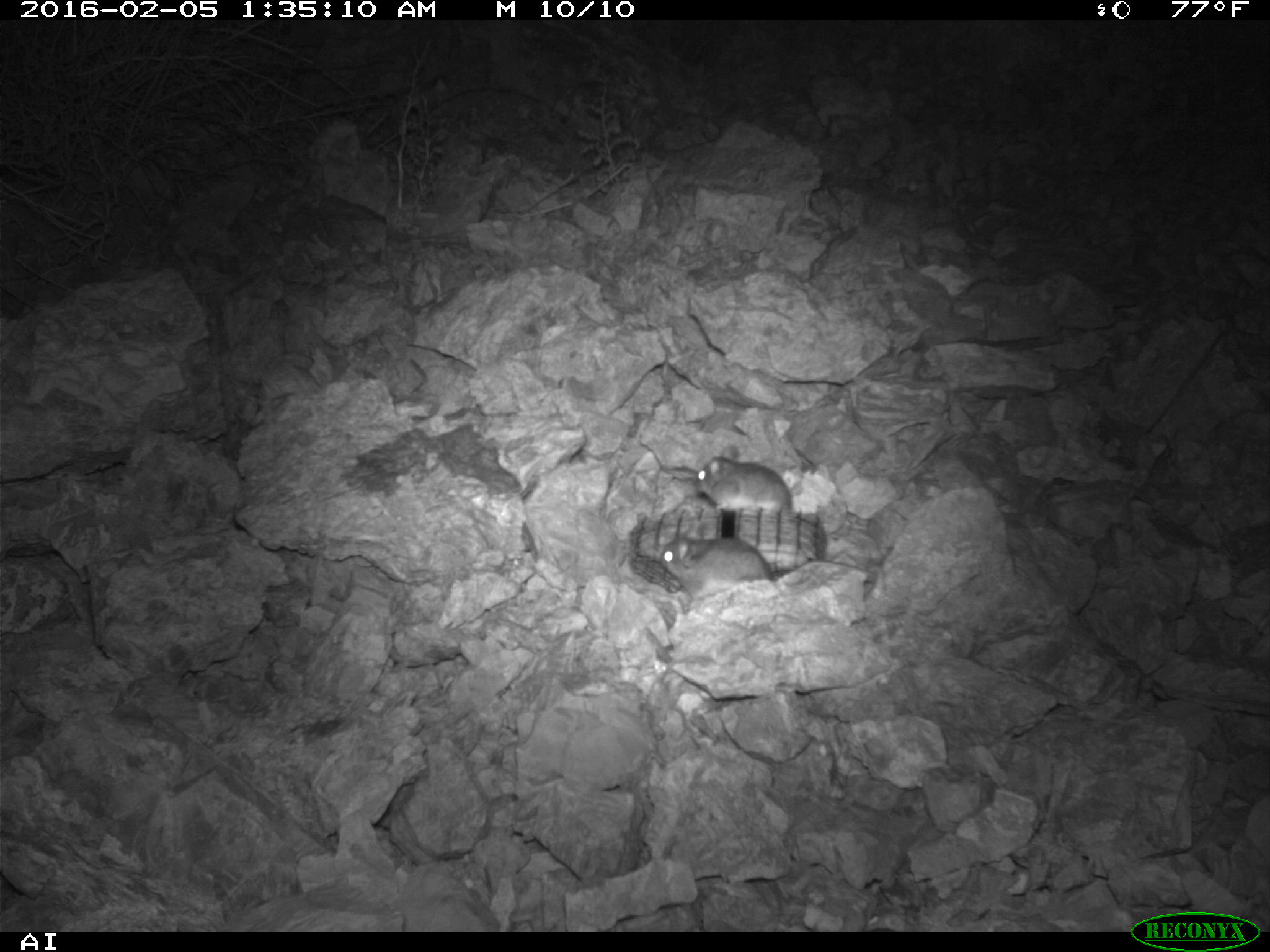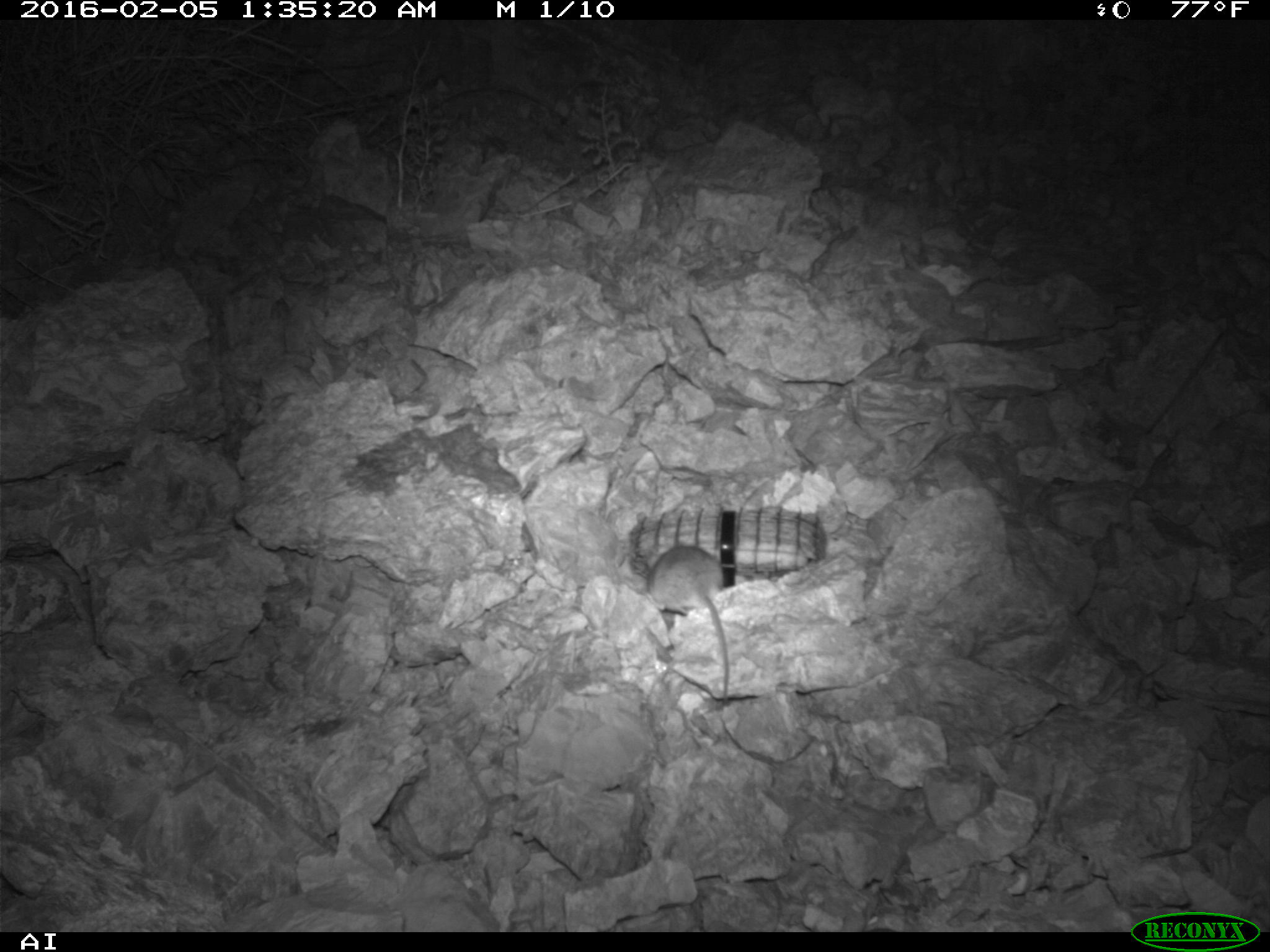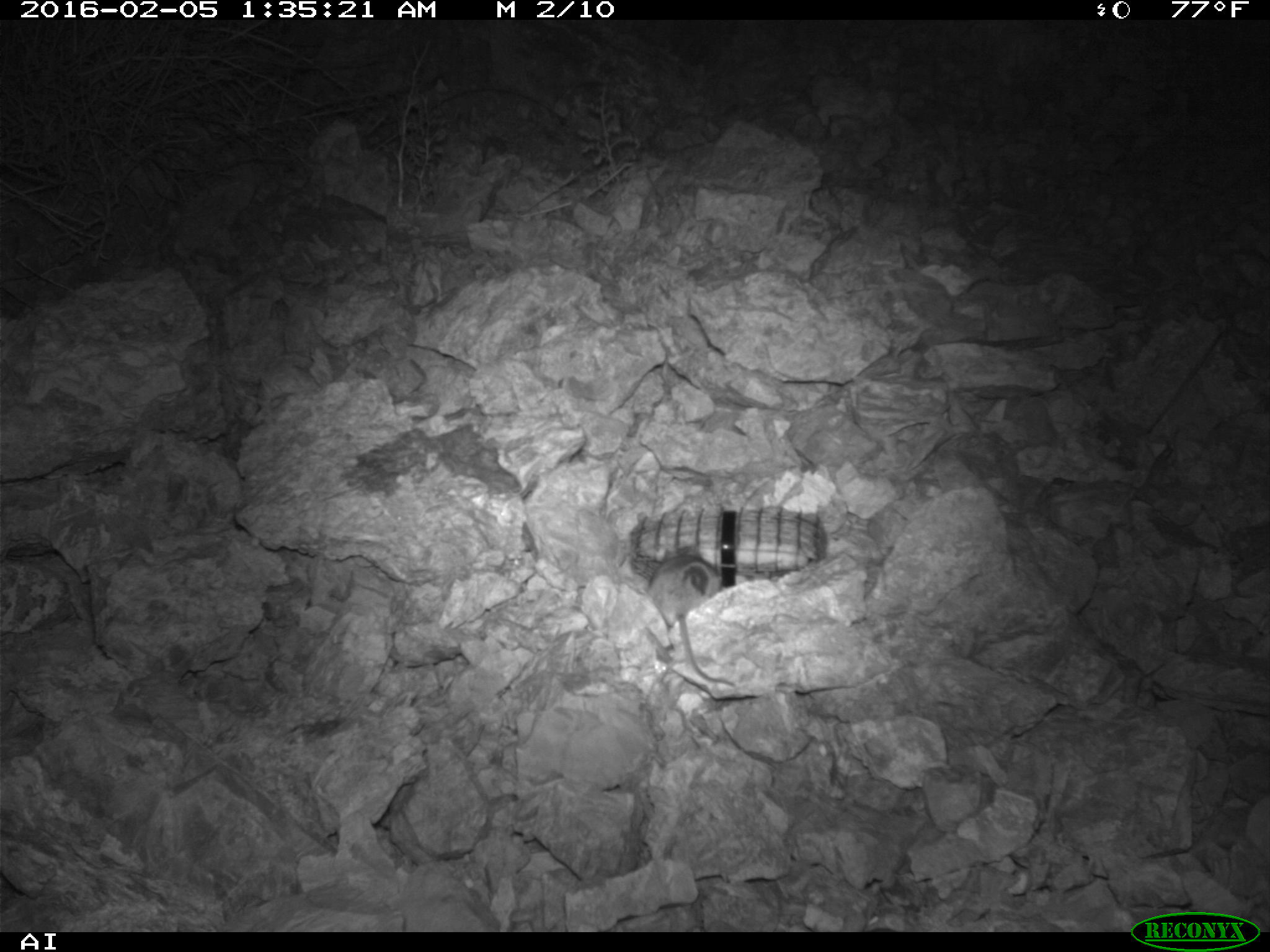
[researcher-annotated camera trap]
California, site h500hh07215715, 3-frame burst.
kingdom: Animalia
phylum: Chordata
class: Mammalia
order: Rodentia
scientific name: Rodentia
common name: rodent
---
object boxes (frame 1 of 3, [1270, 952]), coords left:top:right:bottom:
rodent: 662:528:877:601; 695:446:792:513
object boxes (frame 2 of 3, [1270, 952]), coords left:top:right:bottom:
rodent: 647:546:728:703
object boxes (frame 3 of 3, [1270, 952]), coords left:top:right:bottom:
rodent: 642:553:742:686